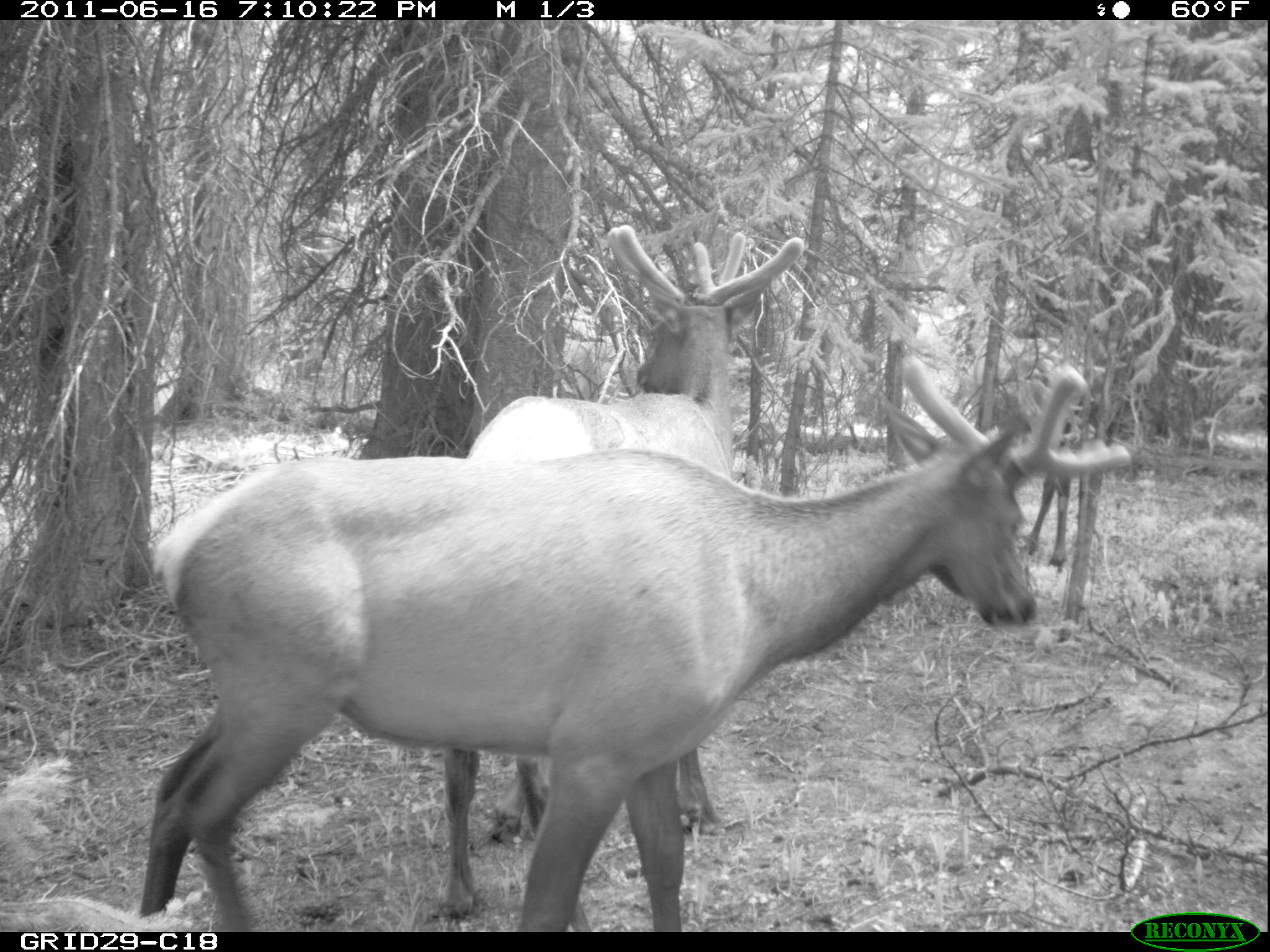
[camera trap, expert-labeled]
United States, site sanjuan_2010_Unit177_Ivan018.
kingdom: Animalia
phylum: Chordata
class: Mammalia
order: Artiodactyla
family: Cervidae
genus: Cervus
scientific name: Cervus elaphus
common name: red deer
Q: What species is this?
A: Cervus elaphus (red deer).